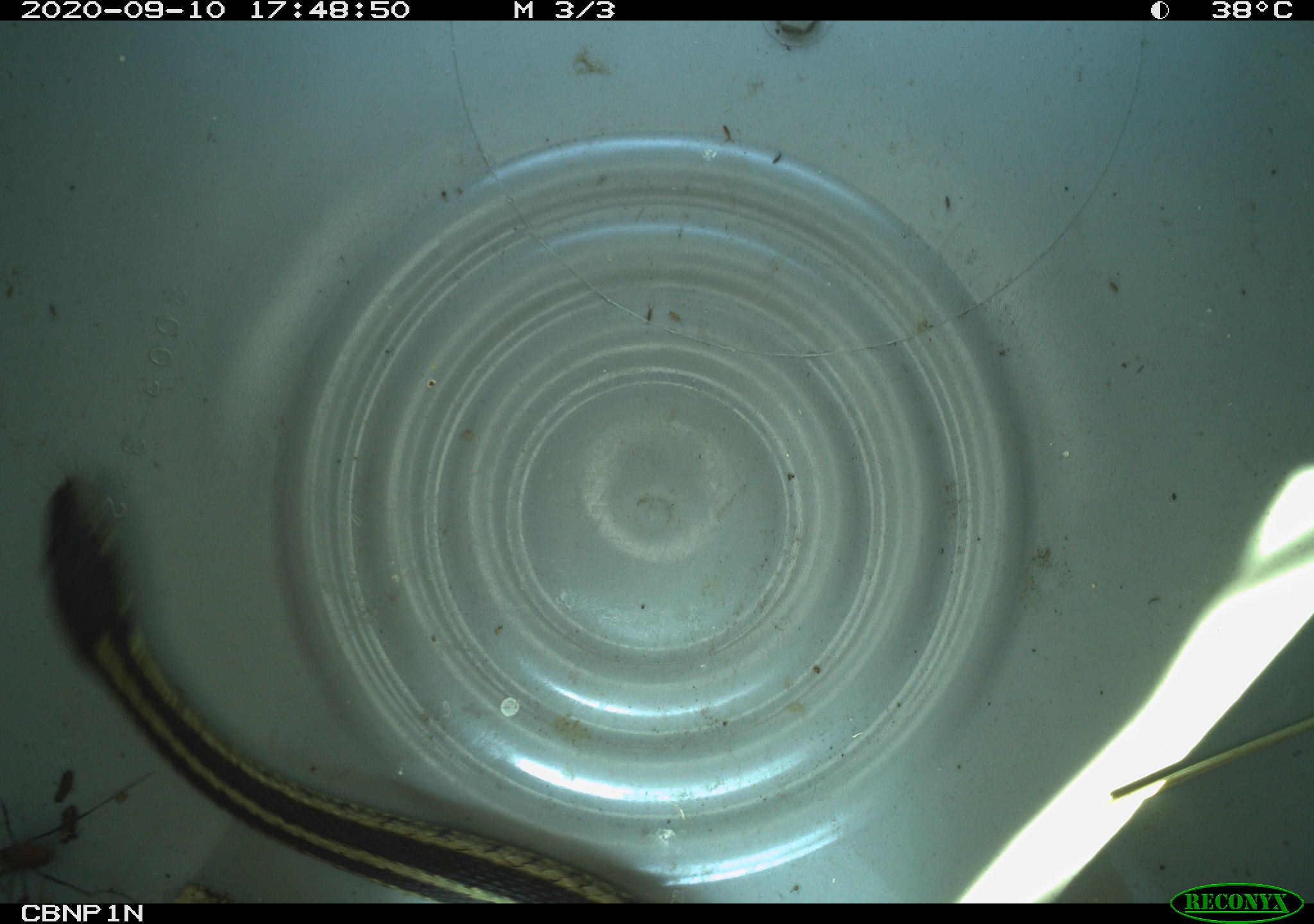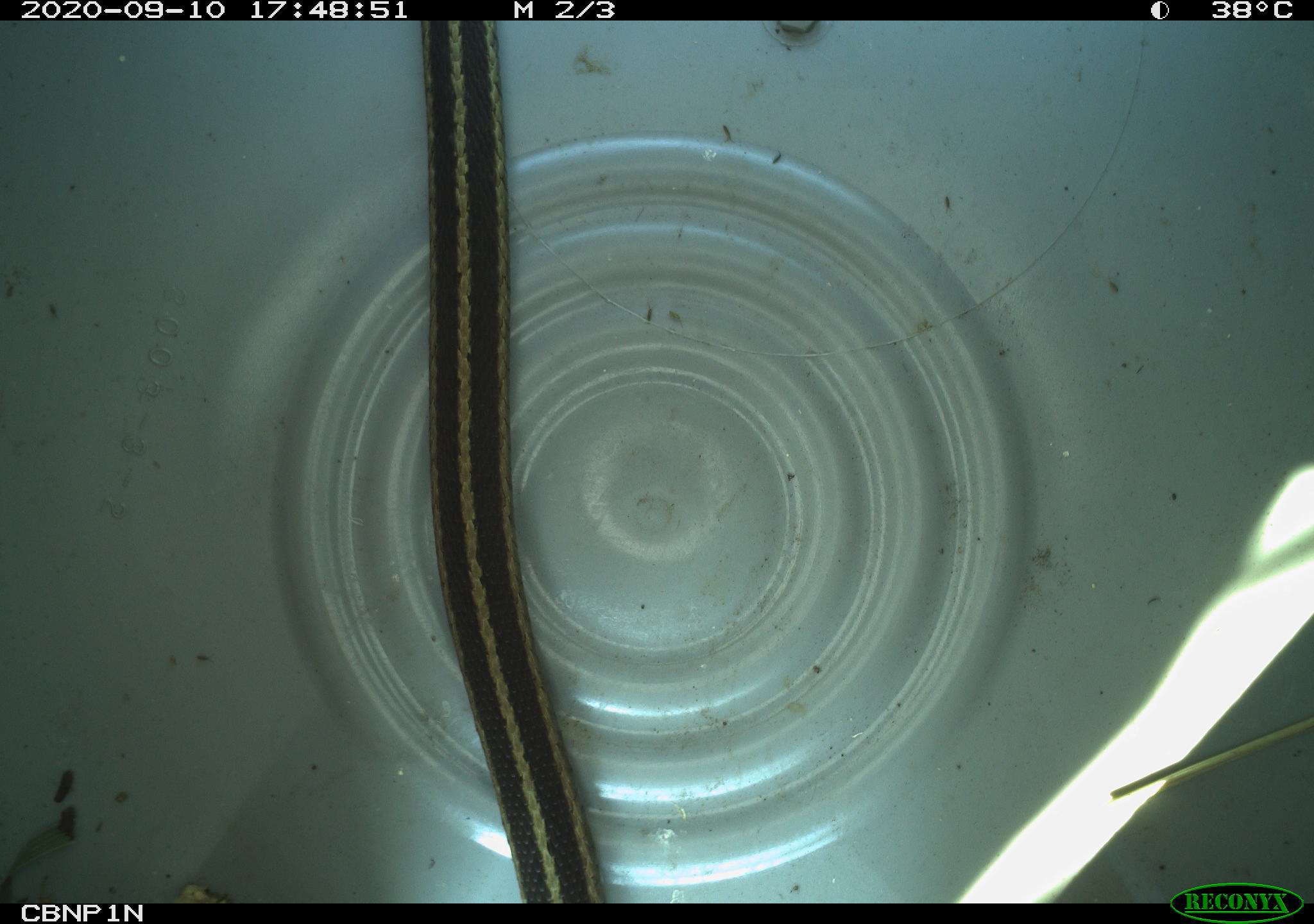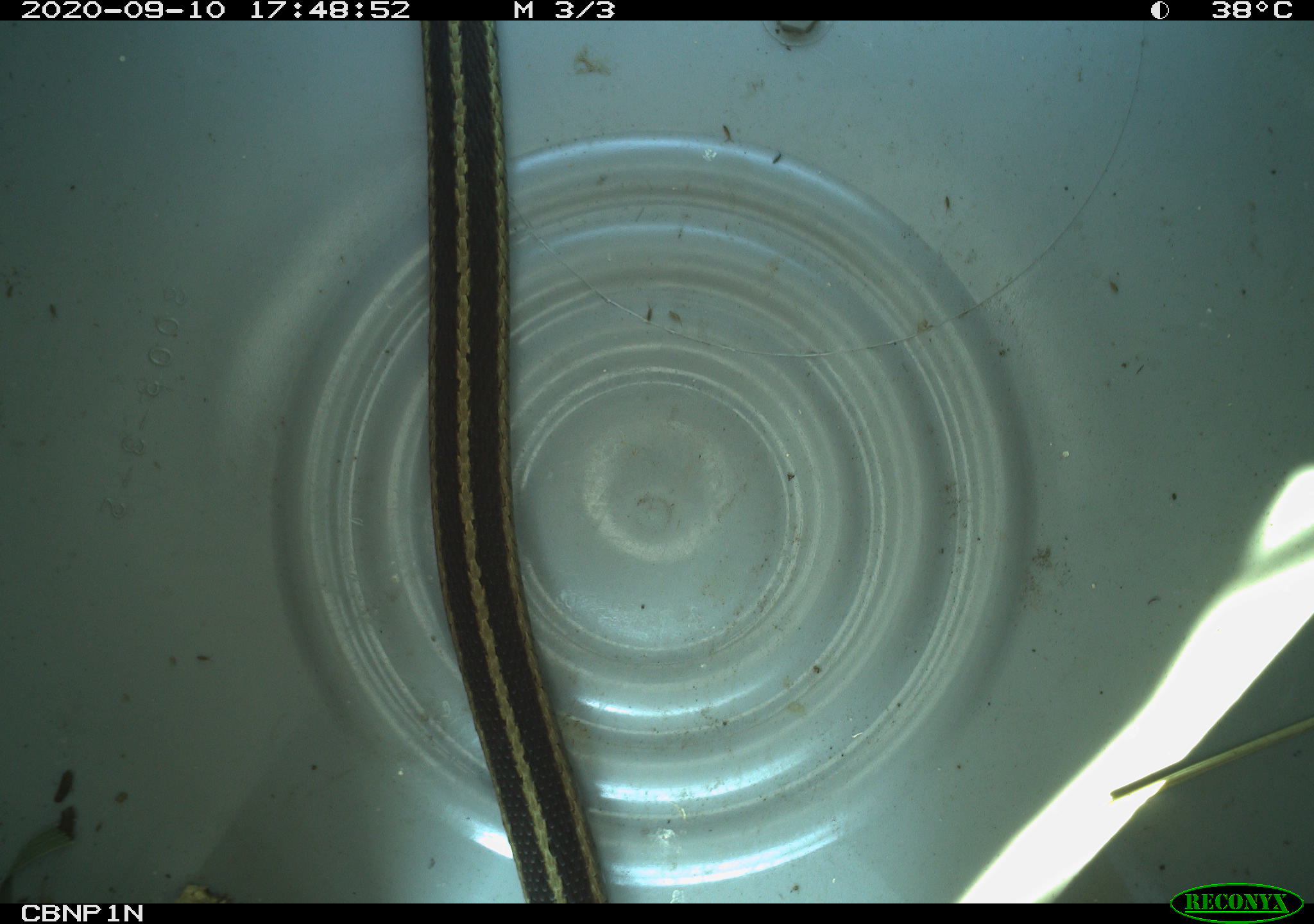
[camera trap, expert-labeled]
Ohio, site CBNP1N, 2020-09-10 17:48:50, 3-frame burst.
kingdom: Animalia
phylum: Chordata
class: Reptilia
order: Squamata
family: Colubridae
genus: Thamnophis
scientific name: Thamnophis sirtalis sirtalis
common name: eastern gartersnake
Eastern gartersnake (Thamnophis sirtalis sirtalis).